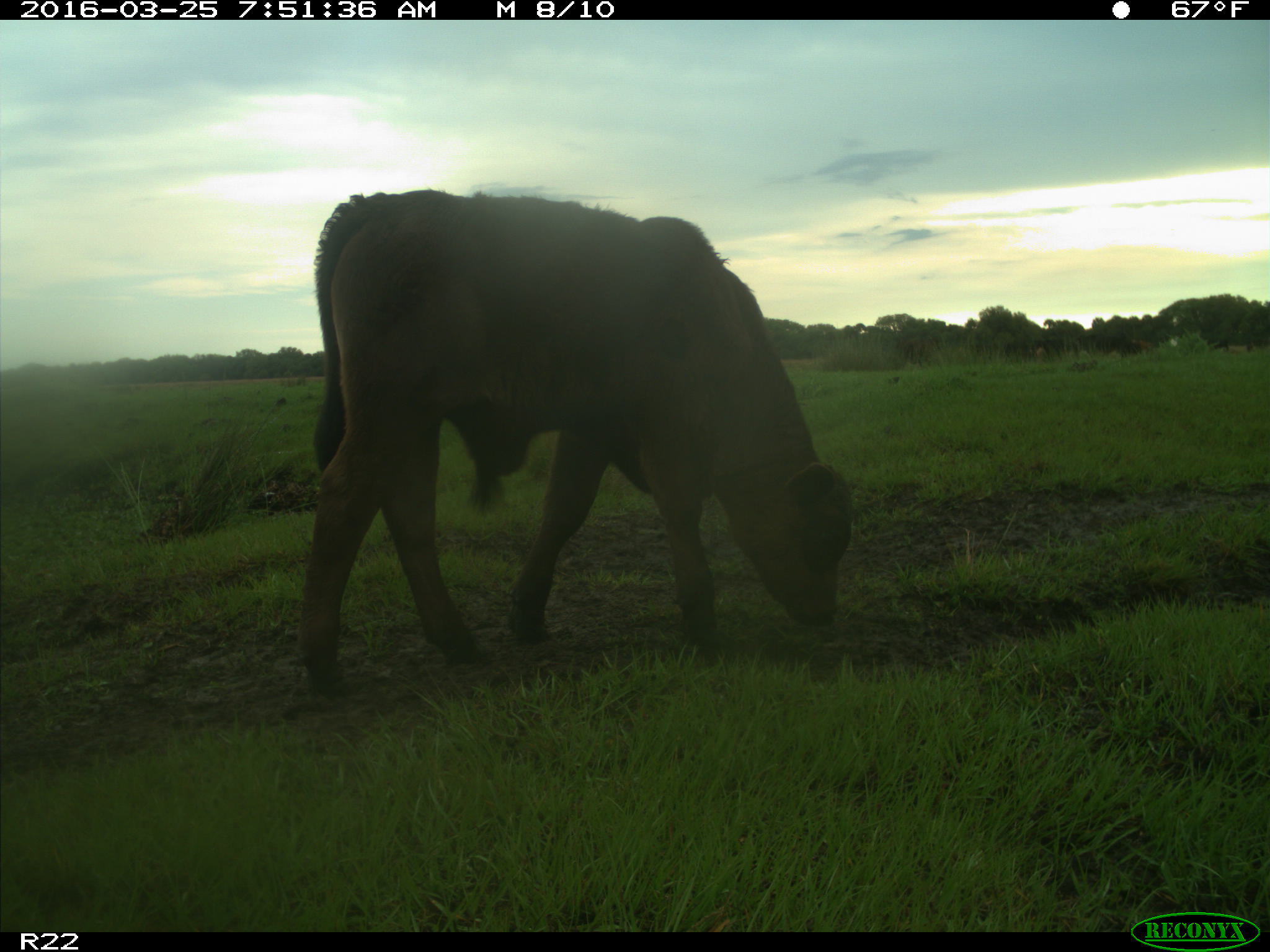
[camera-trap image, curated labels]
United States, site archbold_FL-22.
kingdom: Animalia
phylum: Chordata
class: Mammalia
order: Artiodactyla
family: Bovidae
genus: Bos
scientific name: Bos taurus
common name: domestic cow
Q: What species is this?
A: Bos taurus (domestic cow).